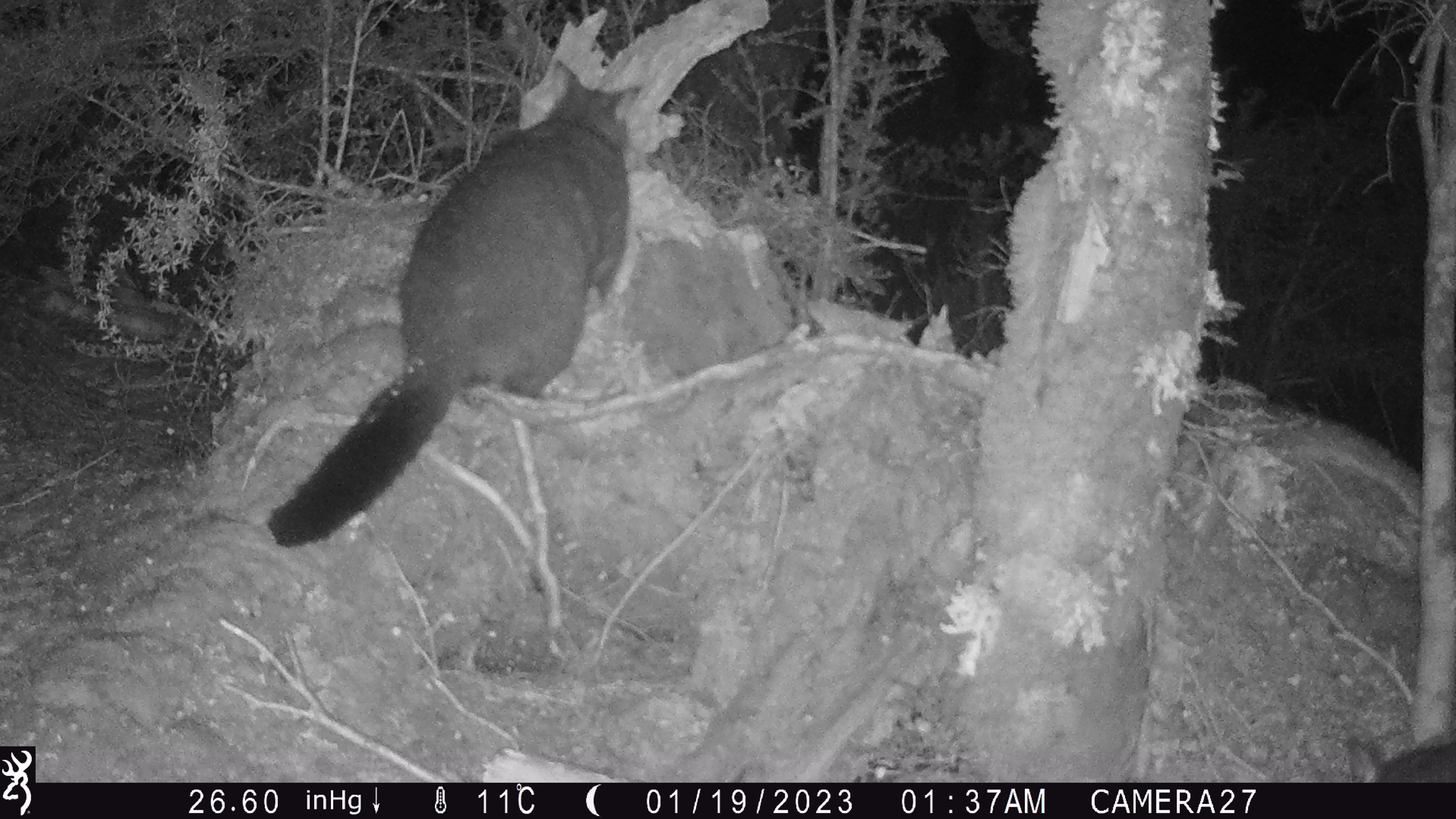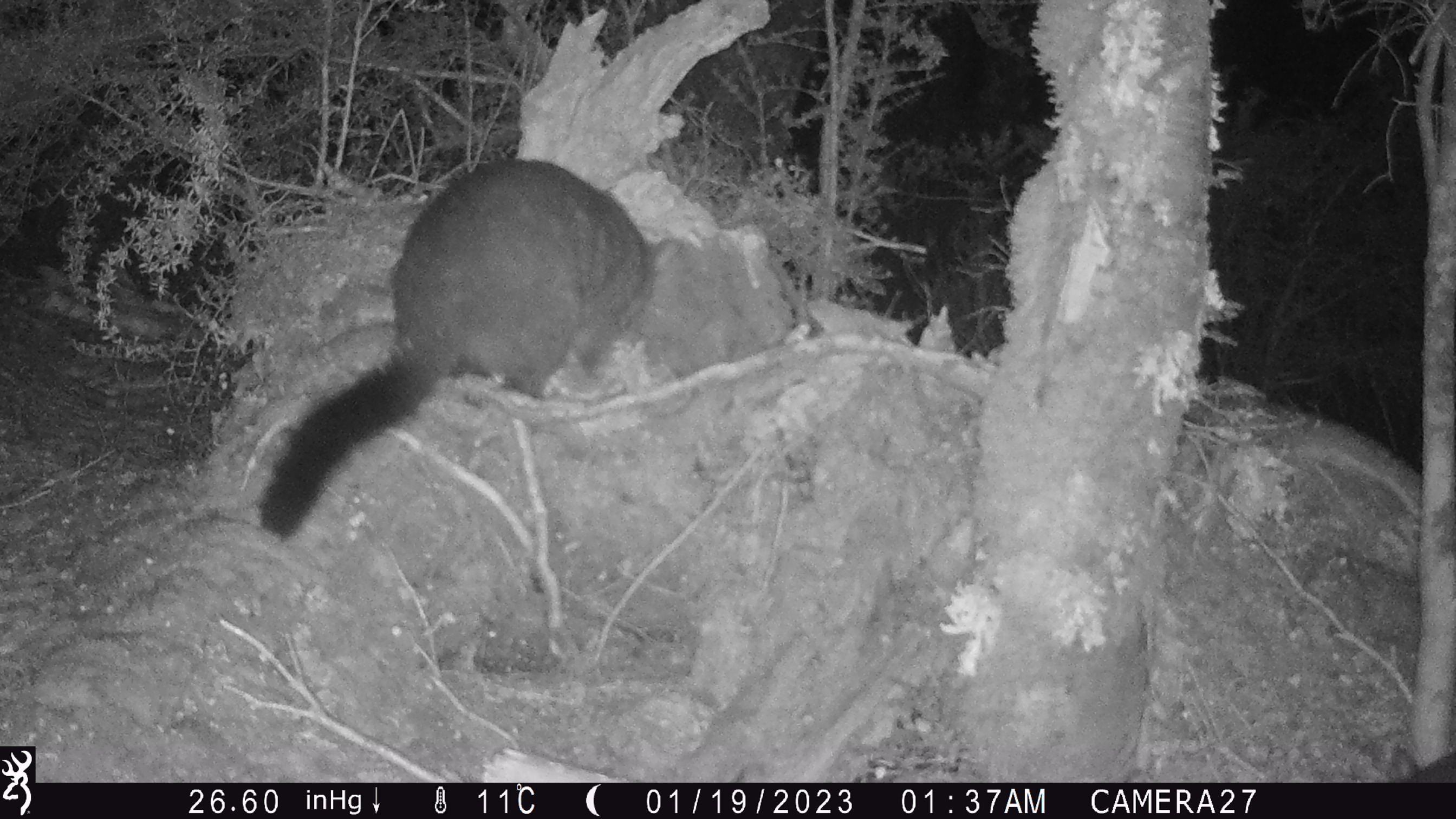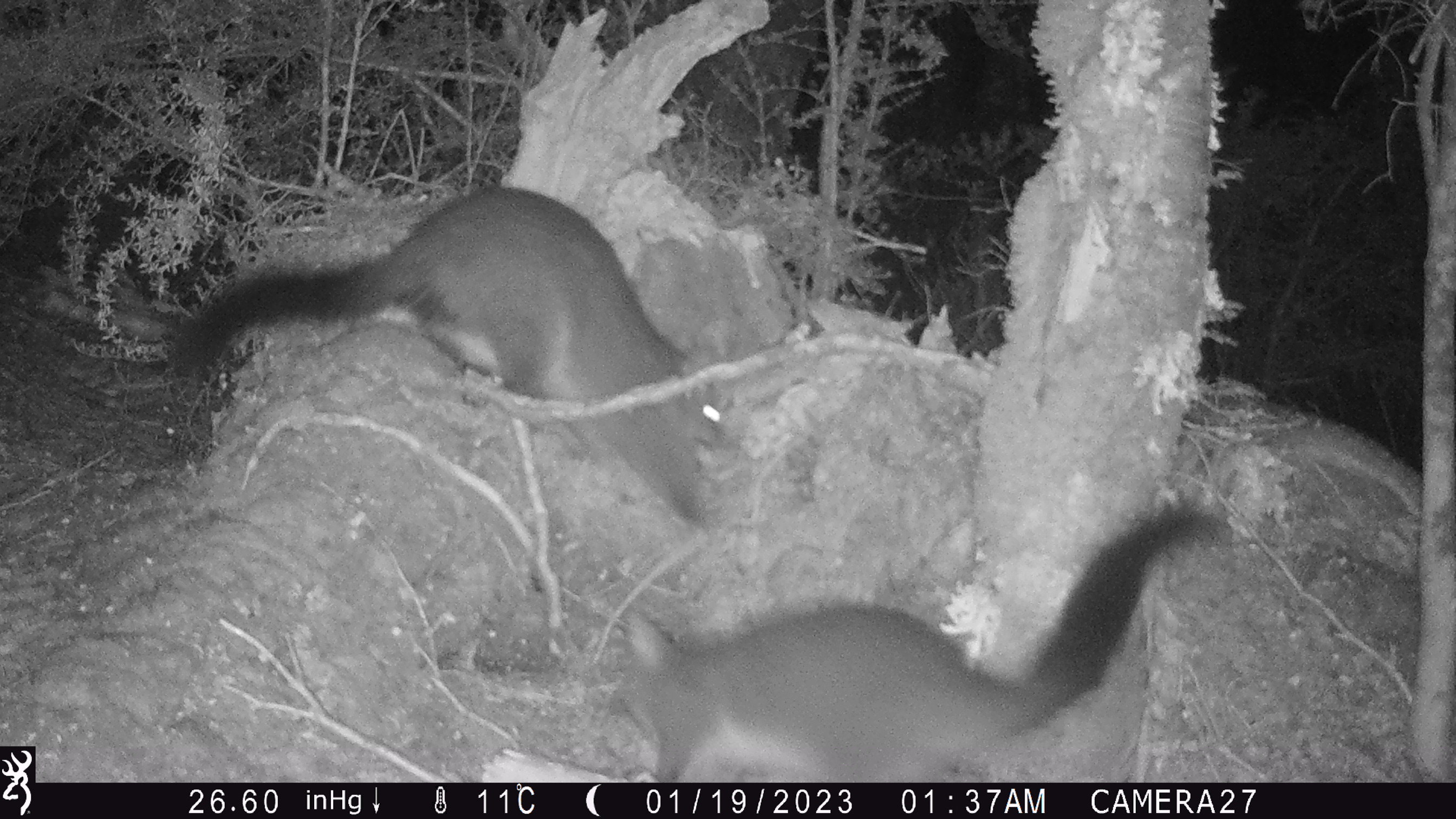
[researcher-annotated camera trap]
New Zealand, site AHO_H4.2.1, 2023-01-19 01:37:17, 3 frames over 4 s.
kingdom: Animalia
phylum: Chordata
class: Mammalia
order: Diprotodontia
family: Phalangeridae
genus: Trichosurus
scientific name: Trichosurus vulpecula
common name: common brushtail possum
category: possum